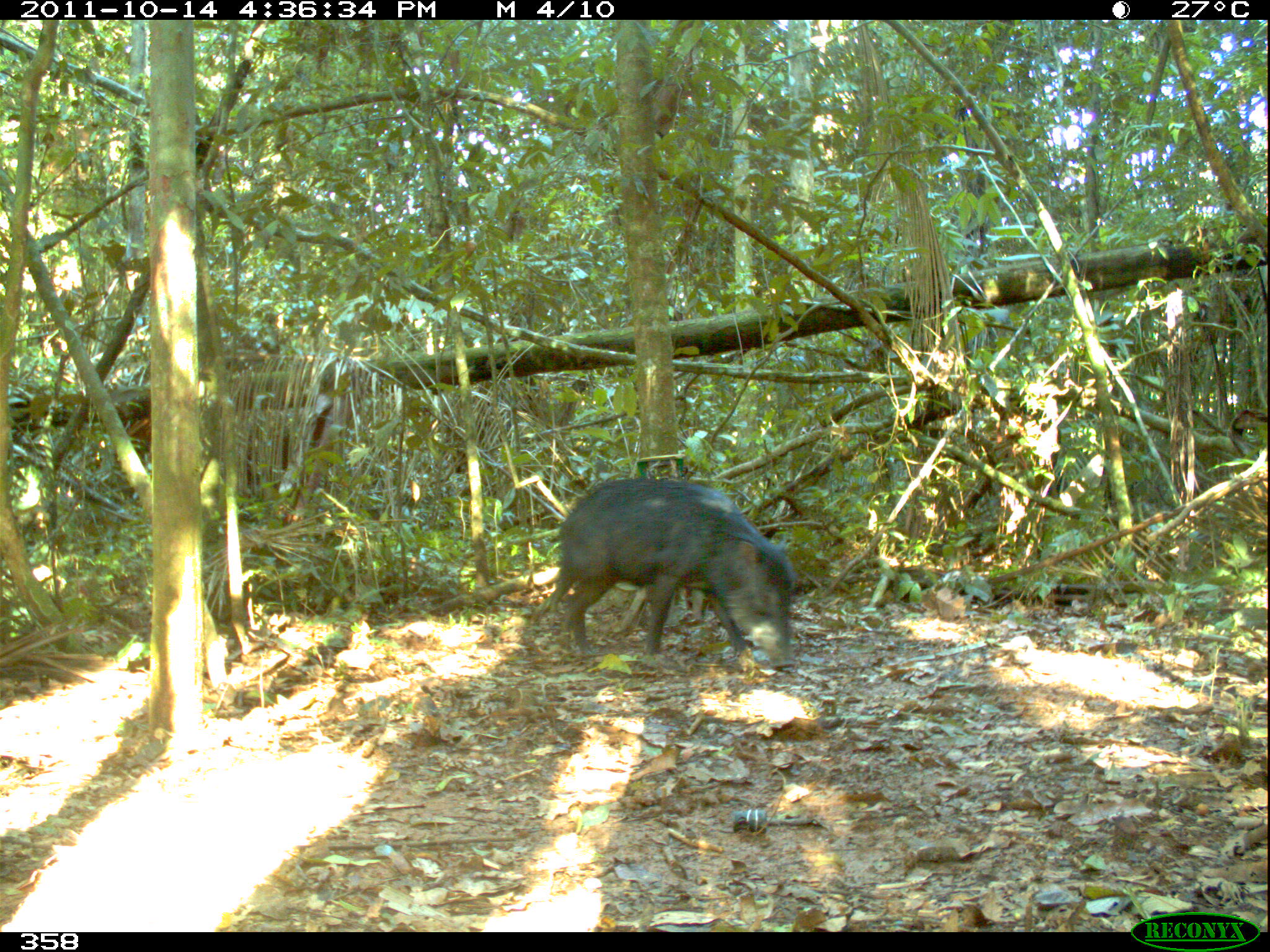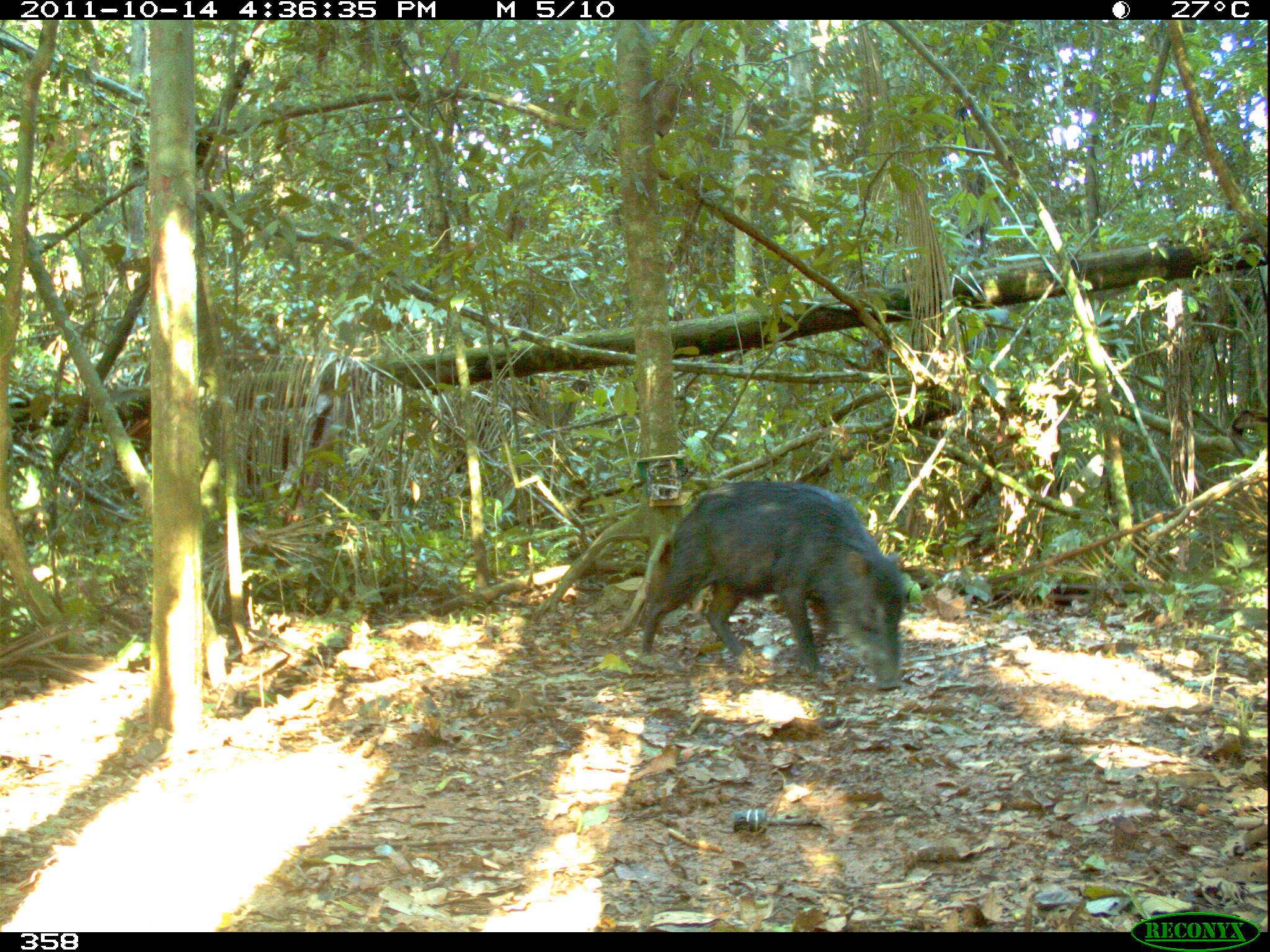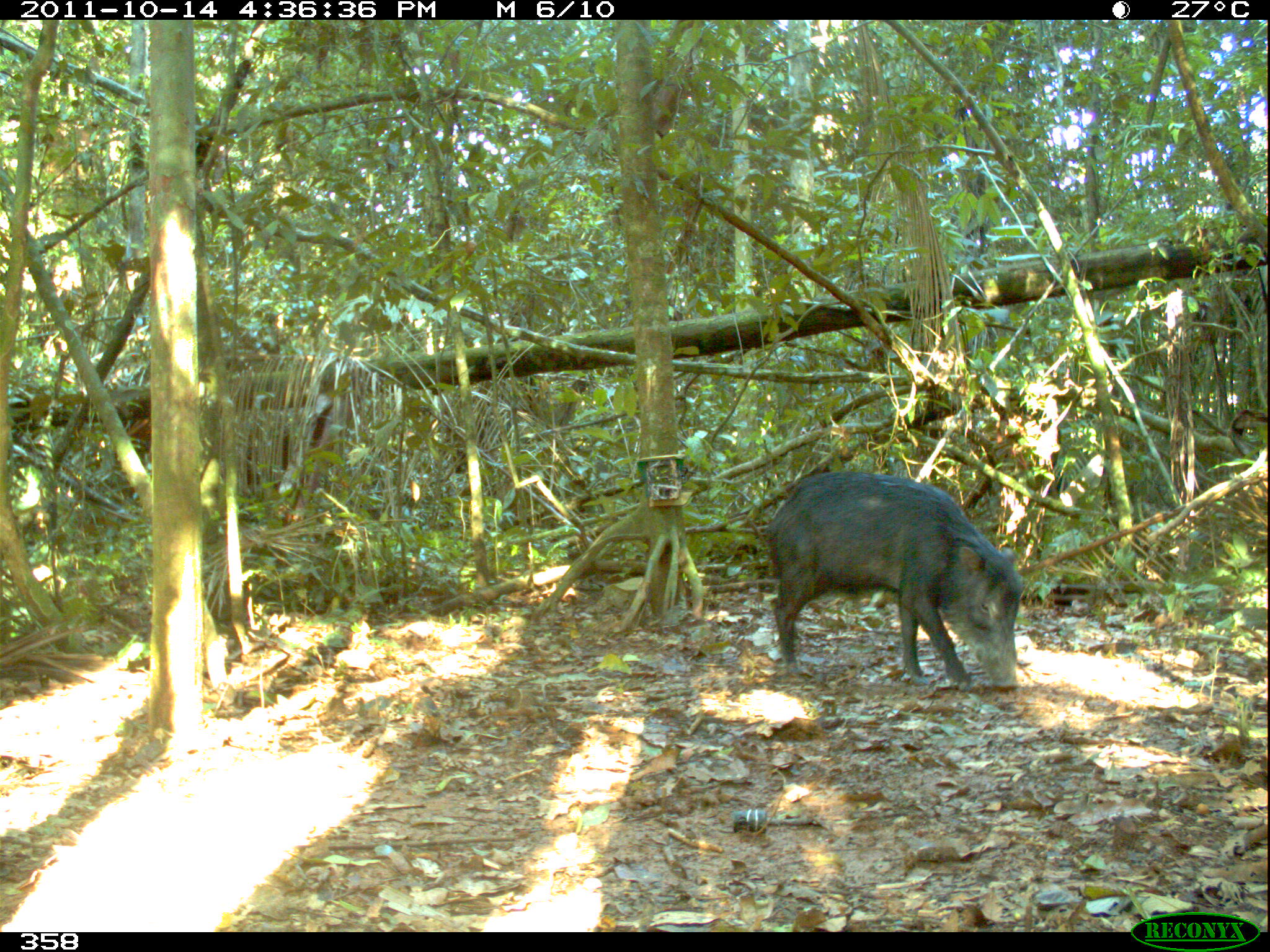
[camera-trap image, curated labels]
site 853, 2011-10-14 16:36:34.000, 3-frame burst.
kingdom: Animalia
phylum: Chordata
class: Mammalia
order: Artiodactyla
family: Tayassuidae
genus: Tayassu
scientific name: Tayassu pecari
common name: white-lipped peccary